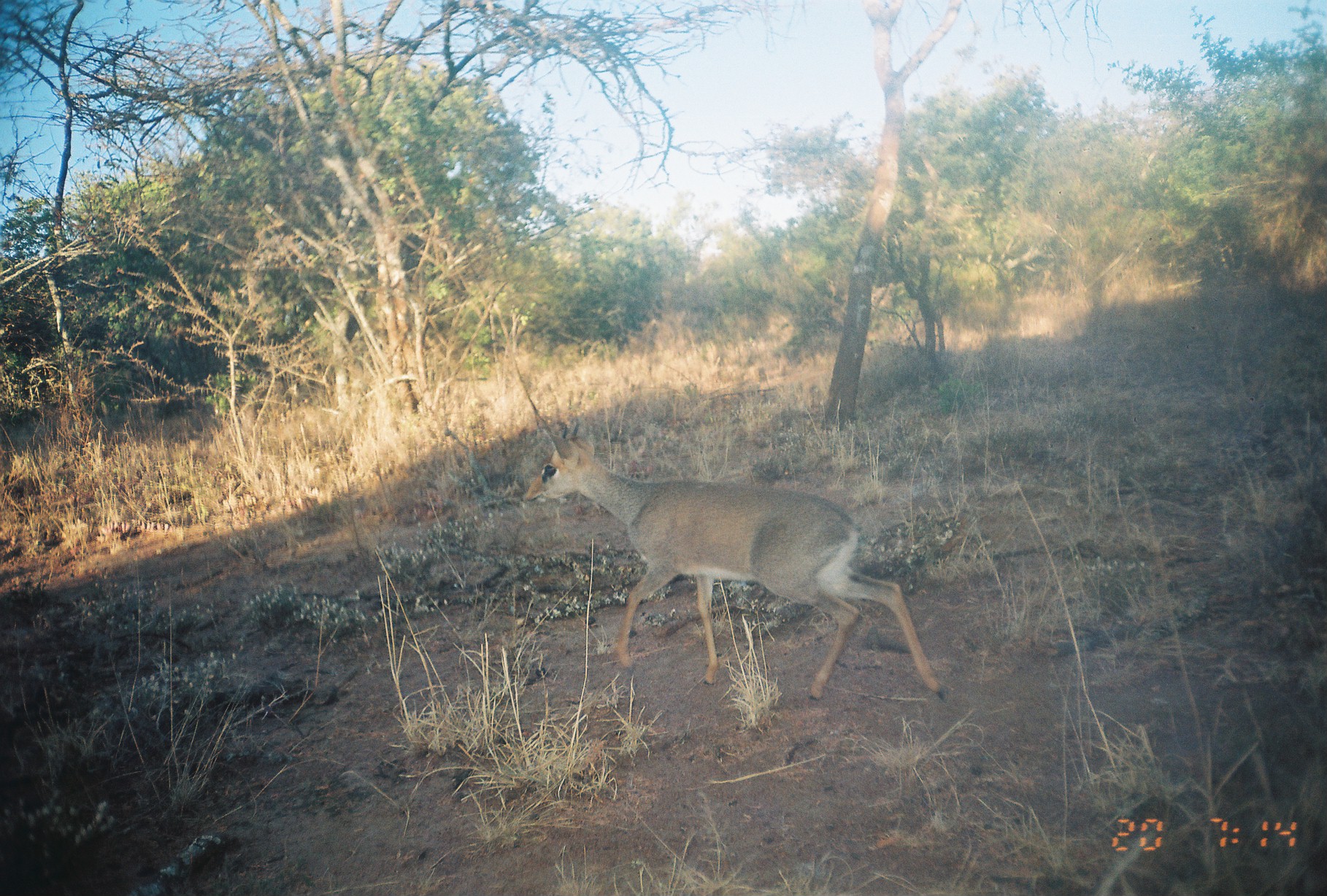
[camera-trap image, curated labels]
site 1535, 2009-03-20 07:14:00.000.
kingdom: Animalia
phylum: Chordata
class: Mammalia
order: Artiodactyla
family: Bovidae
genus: Madoqua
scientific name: Madoqua guentheri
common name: günther's dik-dik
Madoqua guentheri (günther's dik-dik), count 1.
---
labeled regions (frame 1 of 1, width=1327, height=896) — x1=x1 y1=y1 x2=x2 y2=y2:
madoqua guentheri: x1=524 y1=423 x2=950 y2=704